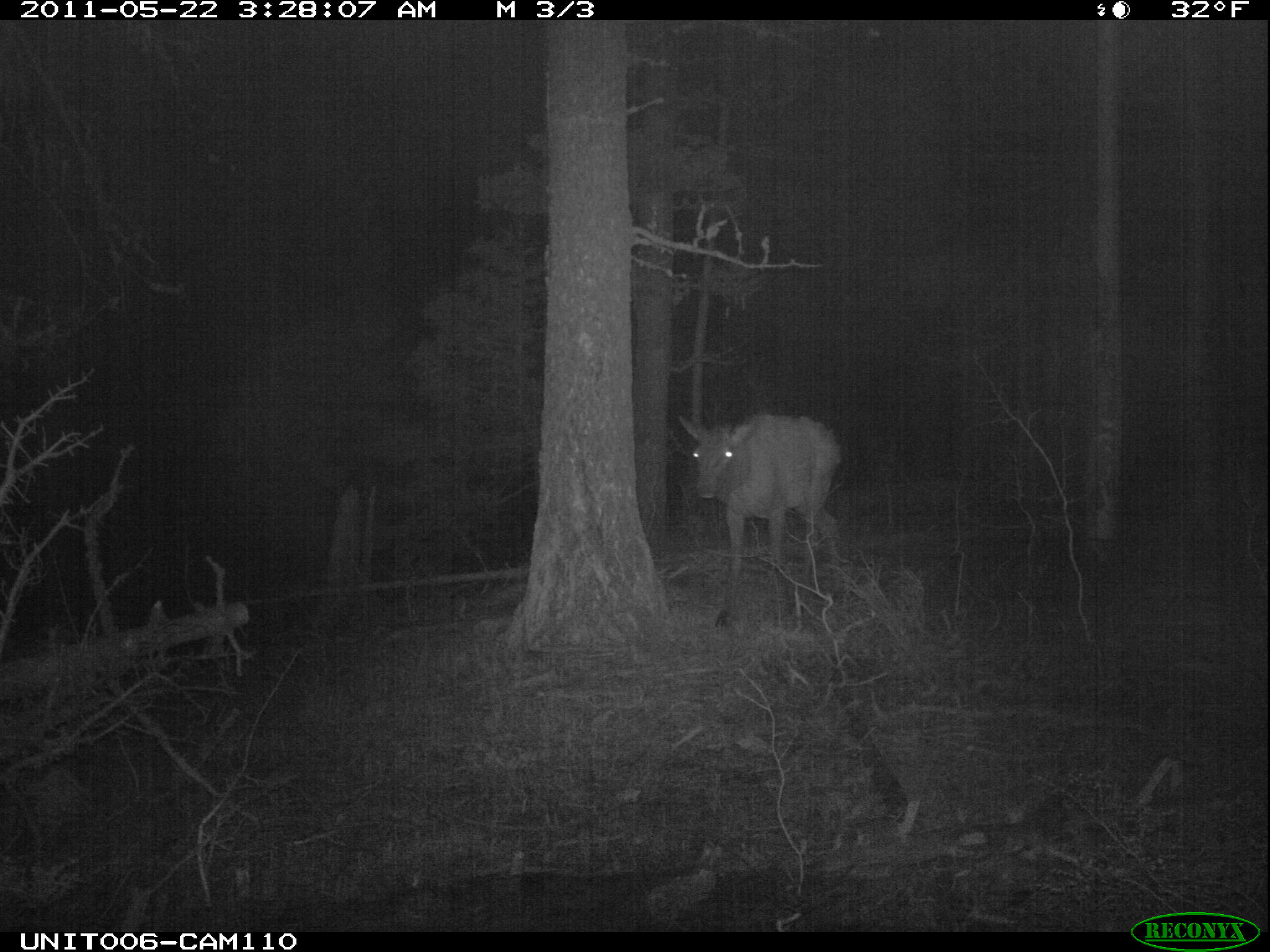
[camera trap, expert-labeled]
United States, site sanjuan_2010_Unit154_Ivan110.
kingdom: Animalia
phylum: Chordata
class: Mammalia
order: Artiodactyla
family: Cervidae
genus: Cervus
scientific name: Cervus elaphus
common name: red deer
Cervus elaphus (red deer).